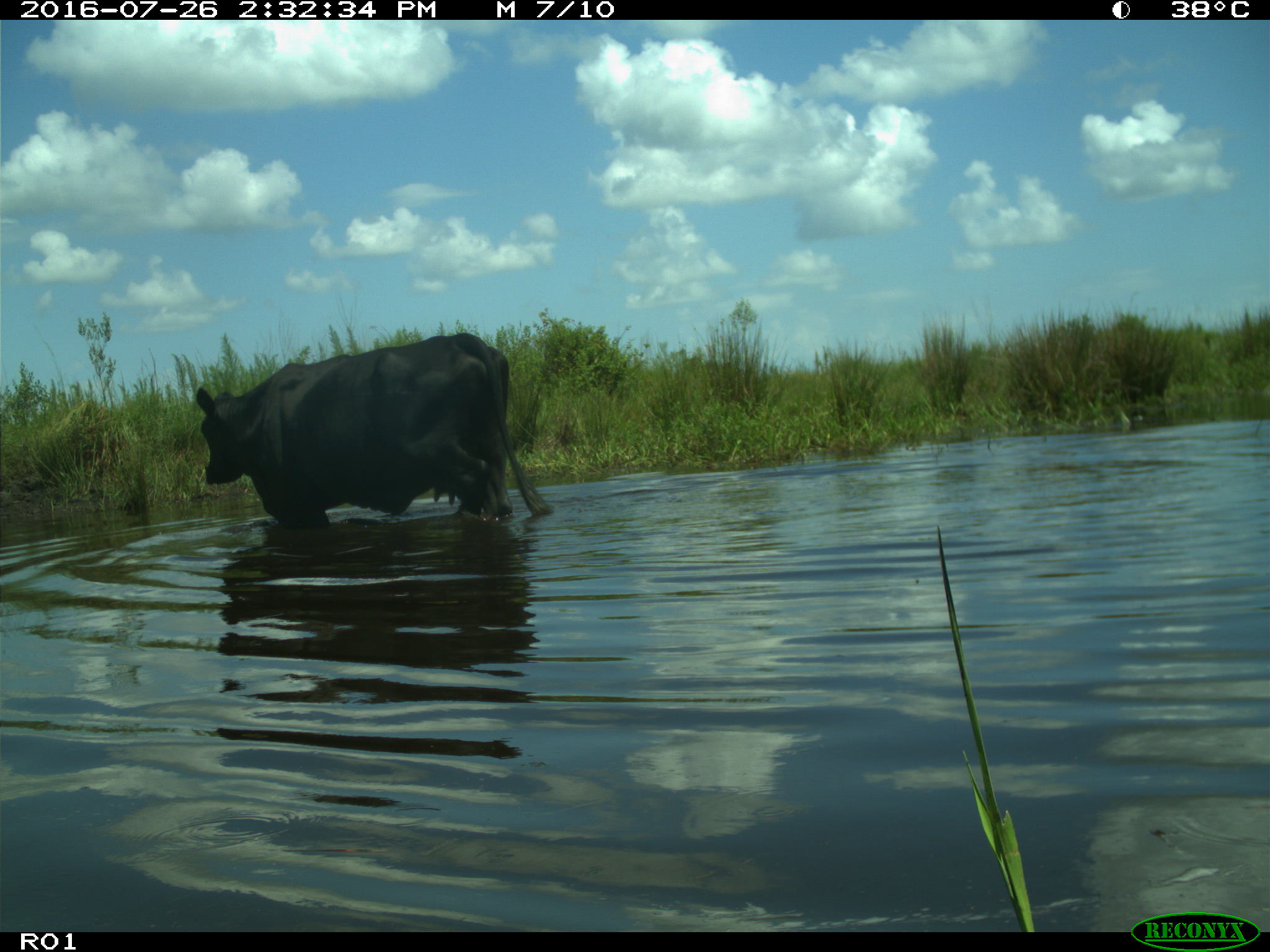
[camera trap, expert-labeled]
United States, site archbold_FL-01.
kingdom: Animalia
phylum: Chordata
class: Mammalia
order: Artiodactyla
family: Bovidae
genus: Bos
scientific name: Bos taurus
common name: domestic cow